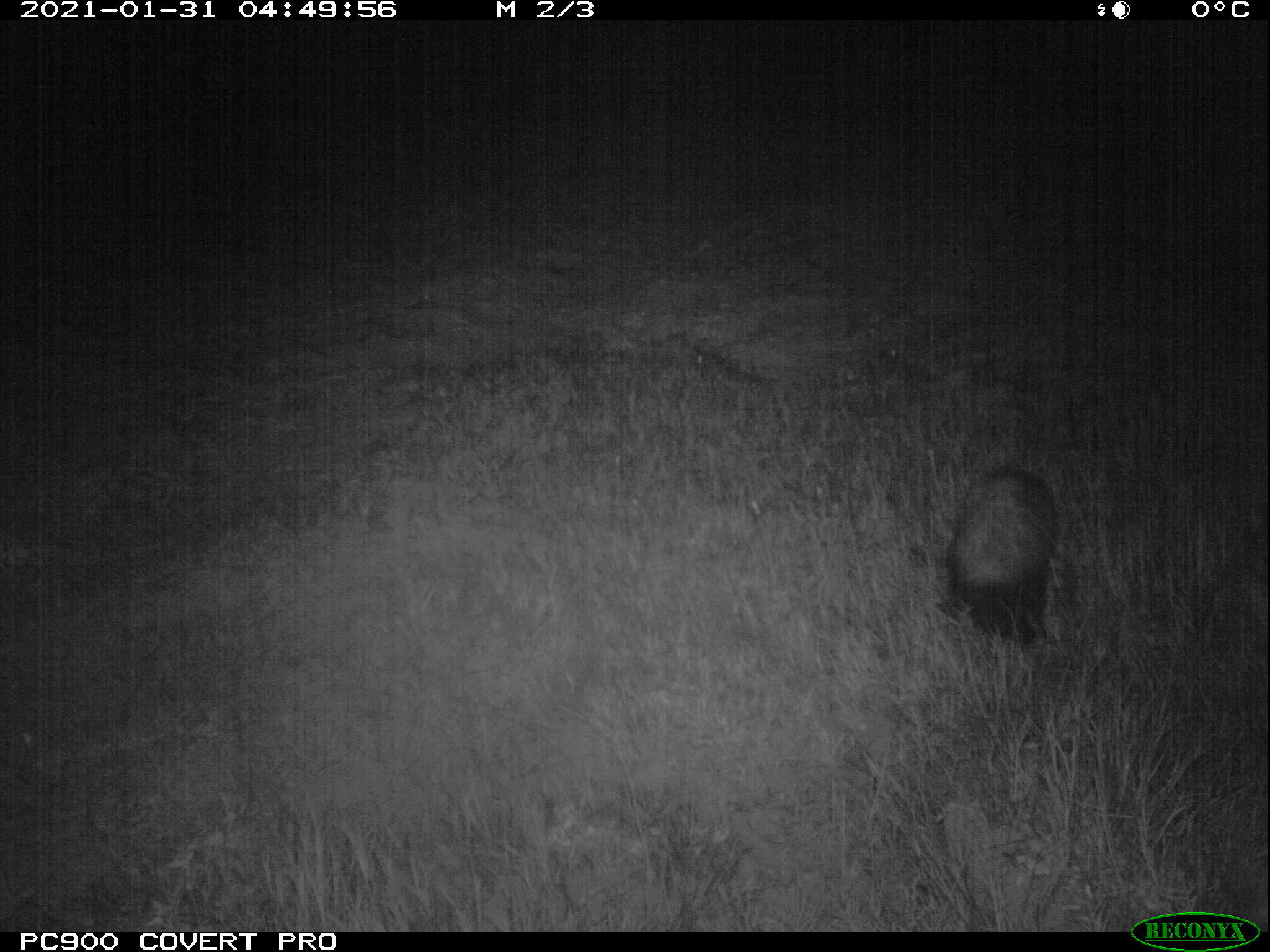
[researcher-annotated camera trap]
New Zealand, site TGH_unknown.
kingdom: Animalia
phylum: Chordata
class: Mammalia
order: Carnivora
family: Mustelidae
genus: Mustela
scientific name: Mustela furo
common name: ferret